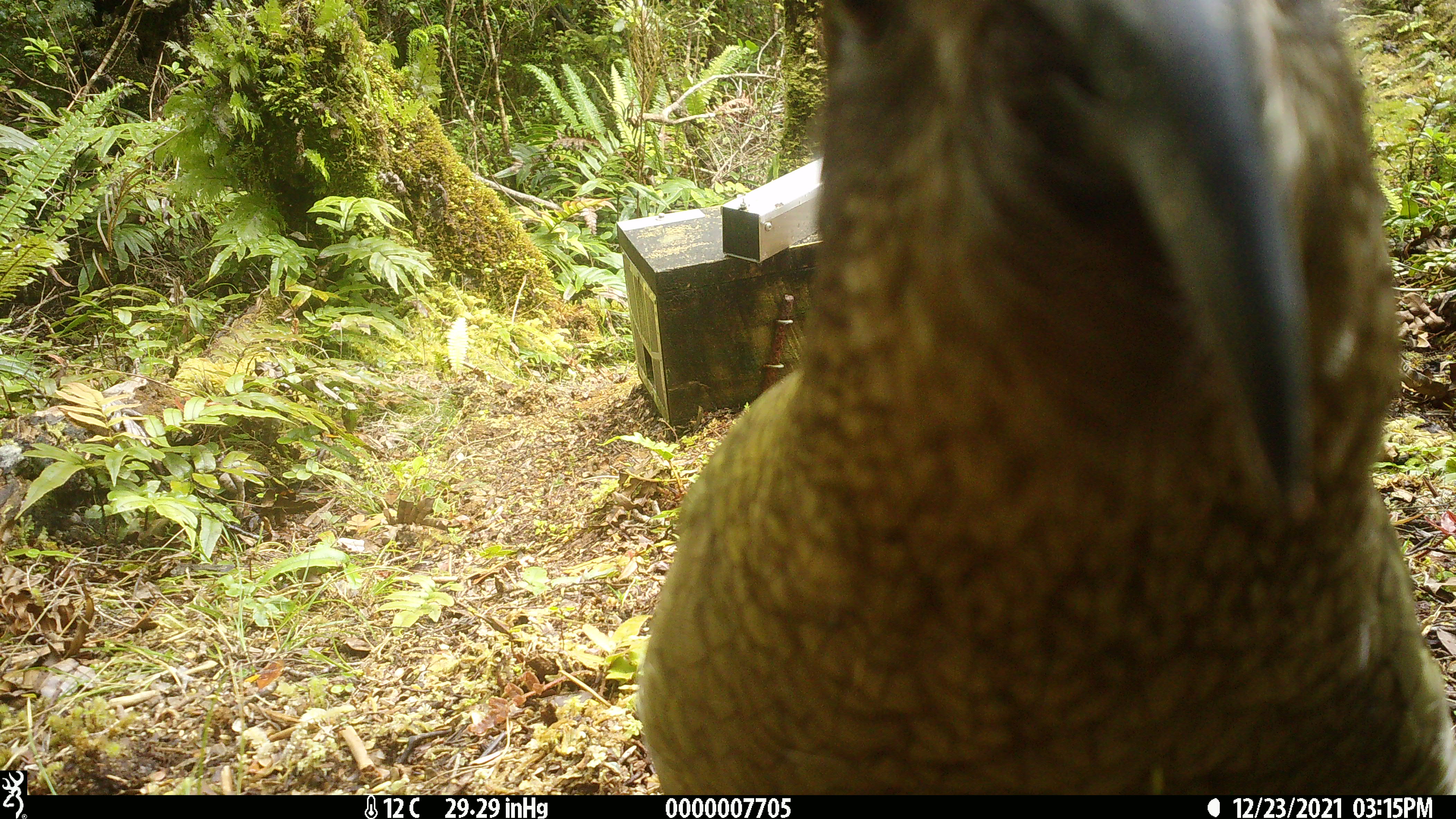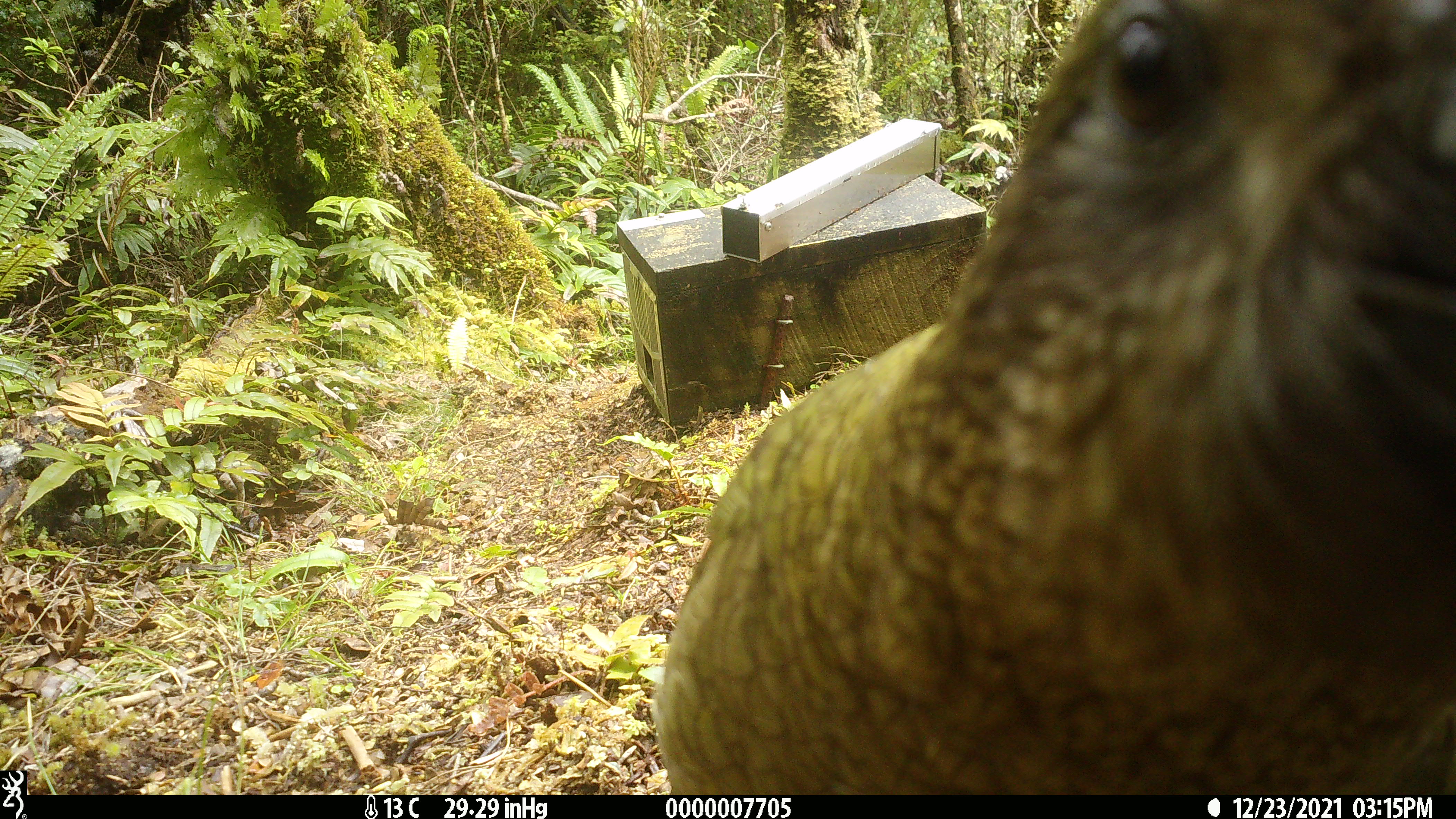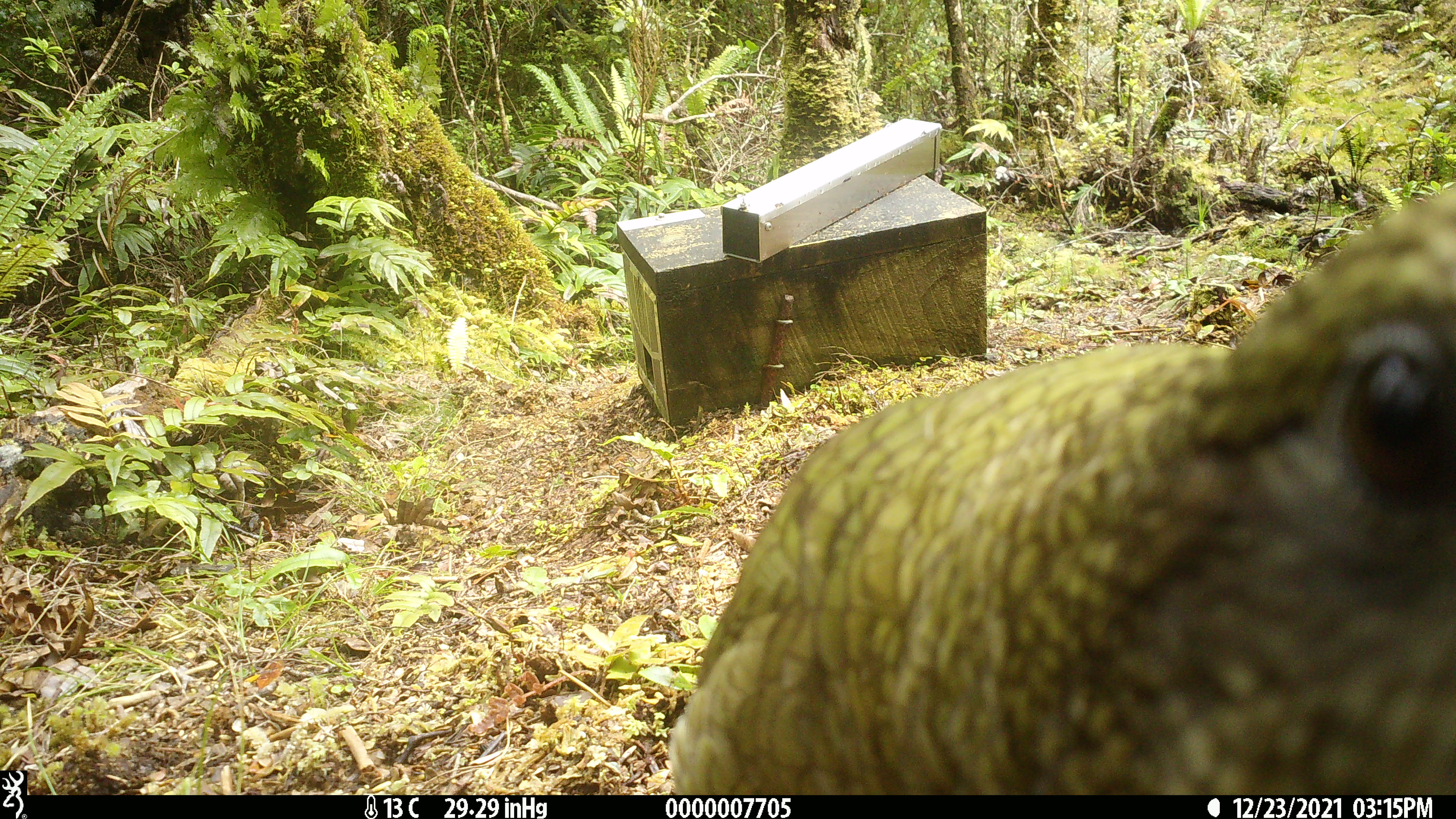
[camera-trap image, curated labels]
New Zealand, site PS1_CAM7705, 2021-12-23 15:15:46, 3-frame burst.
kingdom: Animalia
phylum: Chordata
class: Aves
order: Psittaciformes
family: Strigopidae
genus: Nestor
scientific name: Nestor notabilis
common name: kea